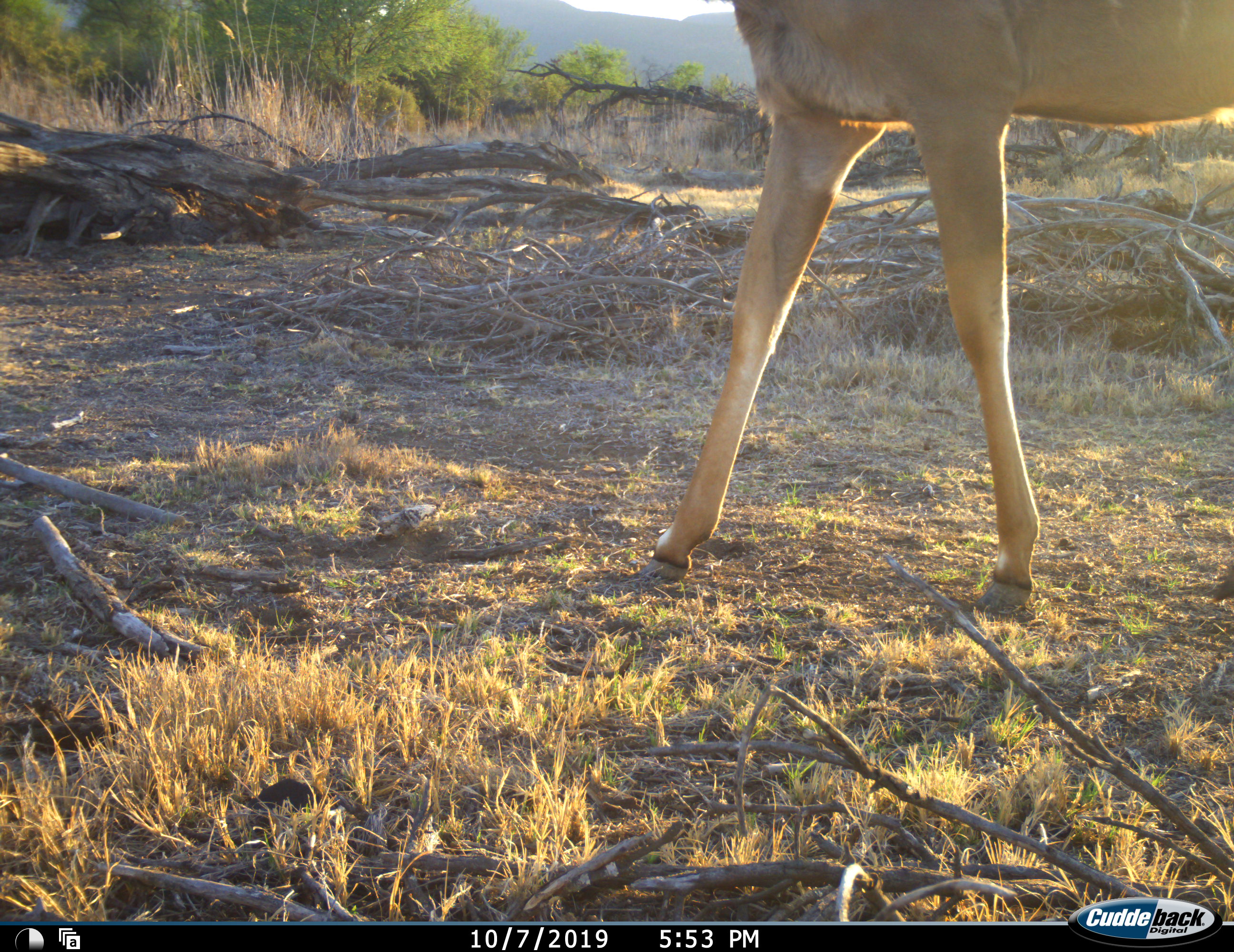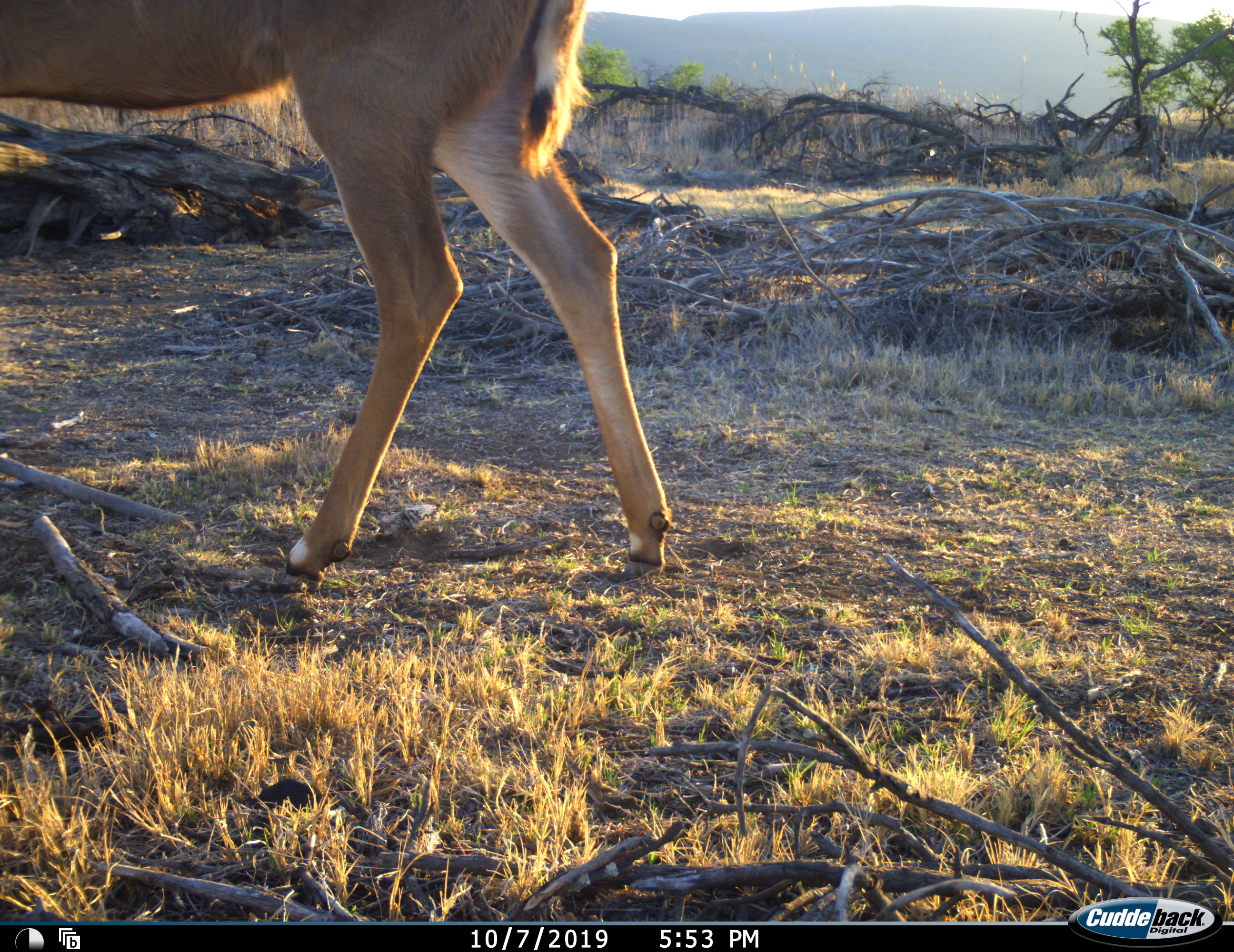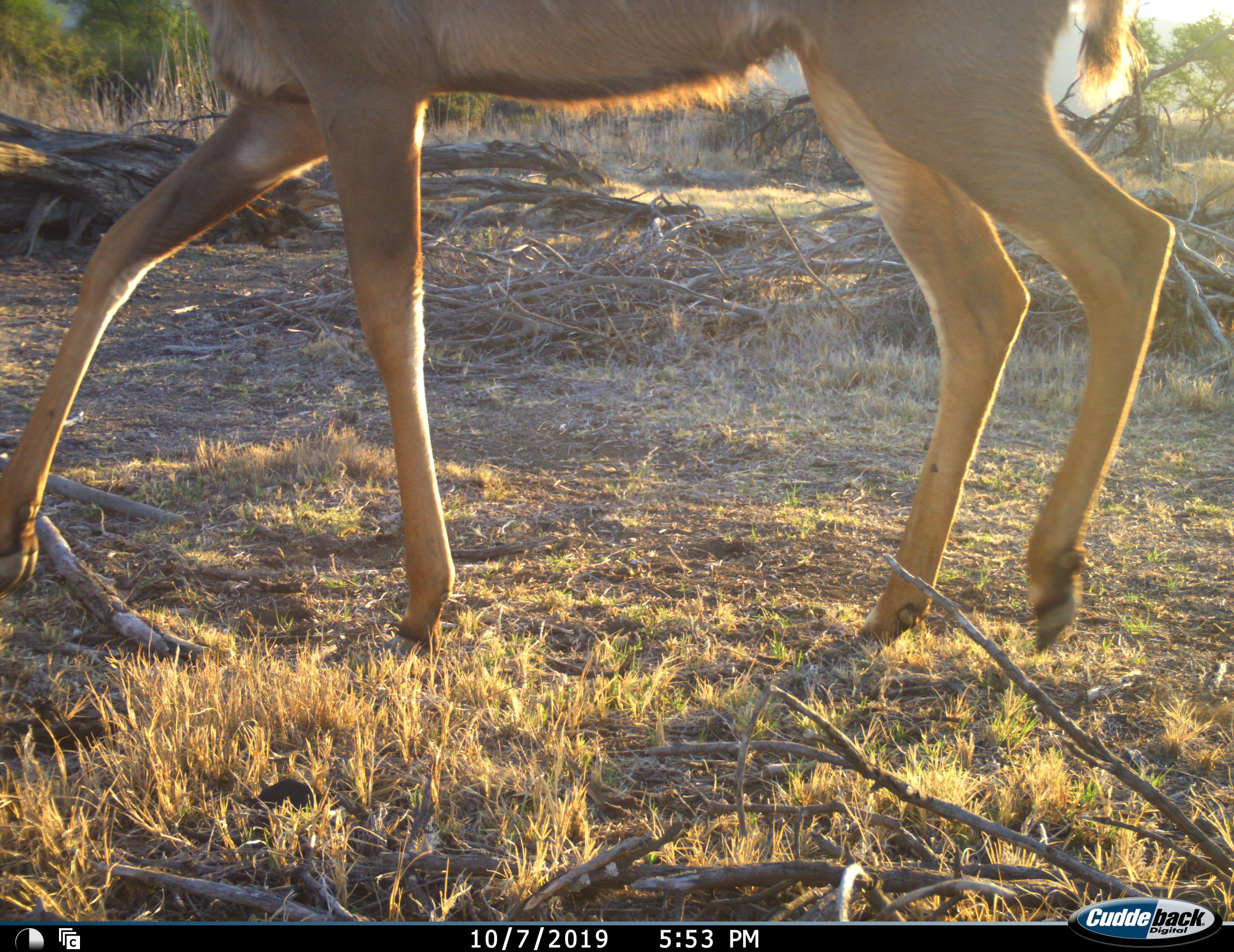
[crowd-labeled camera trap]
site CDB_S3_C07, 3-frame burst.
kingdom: Animalia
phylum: Chordata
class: Mammalia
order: Artiodactyla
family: Bovidae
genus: Tragelaphus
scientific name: Tragelaphus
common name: kudu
Kudu (Tragelaphus), count 2. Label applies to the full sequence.